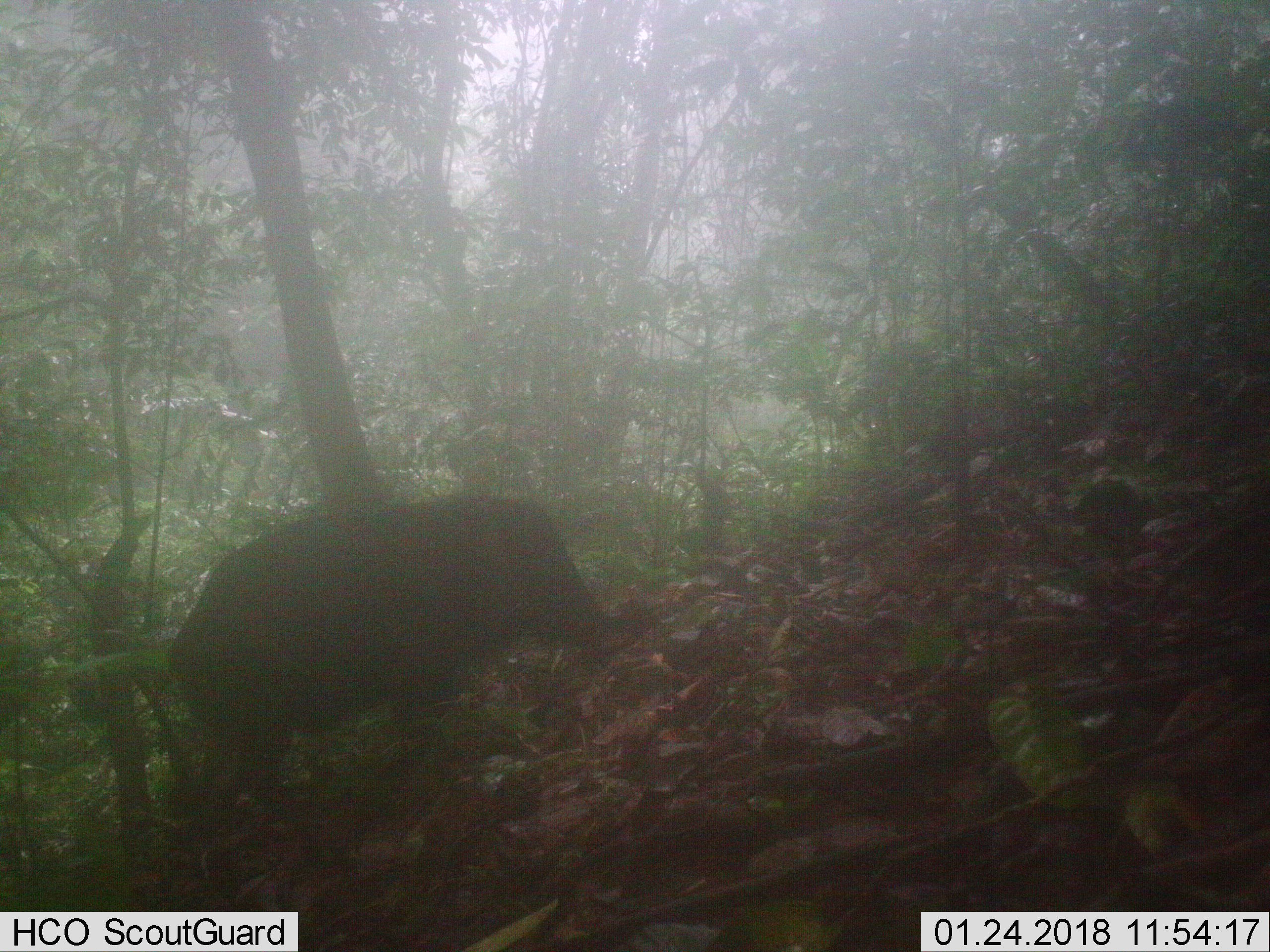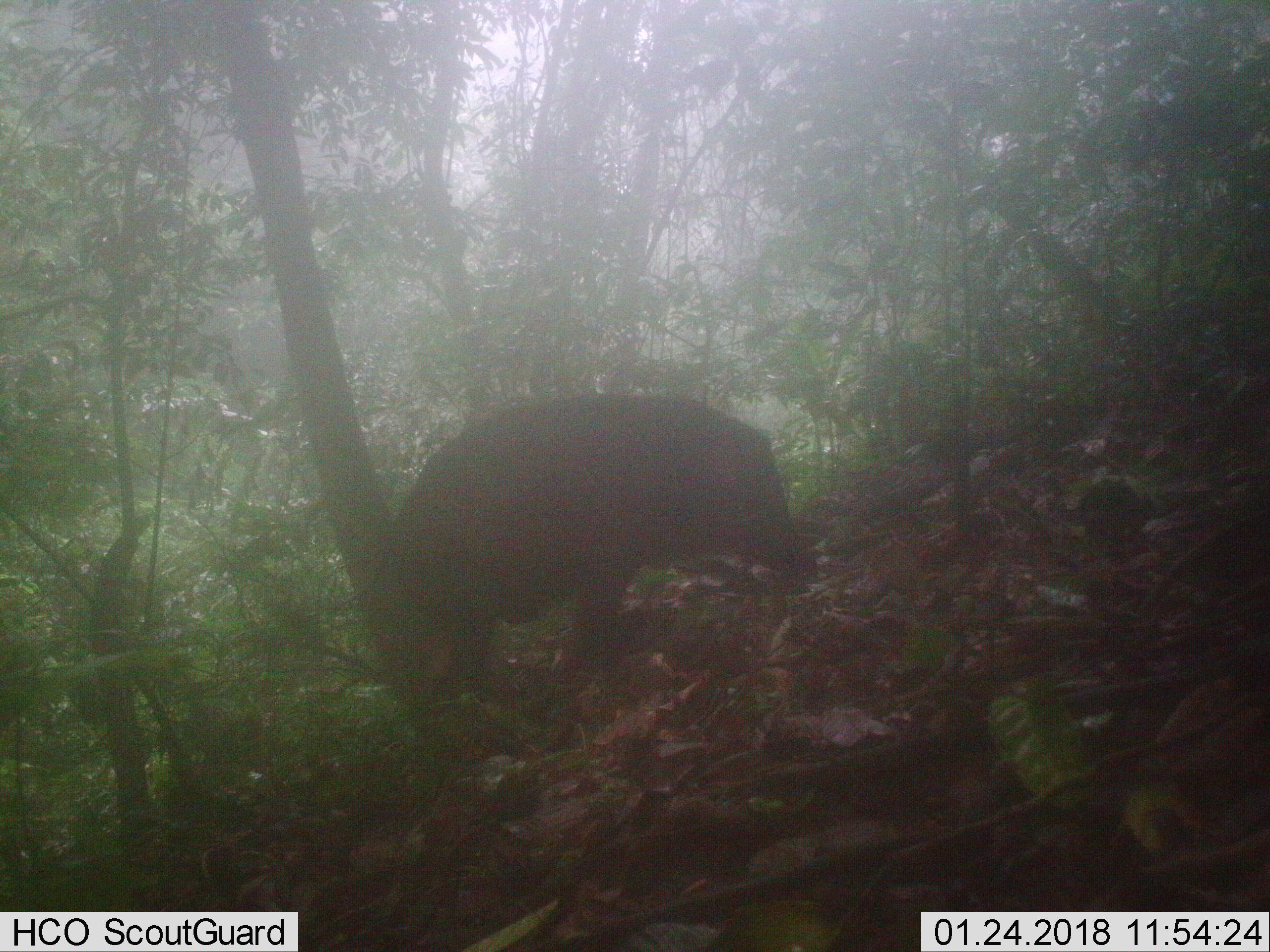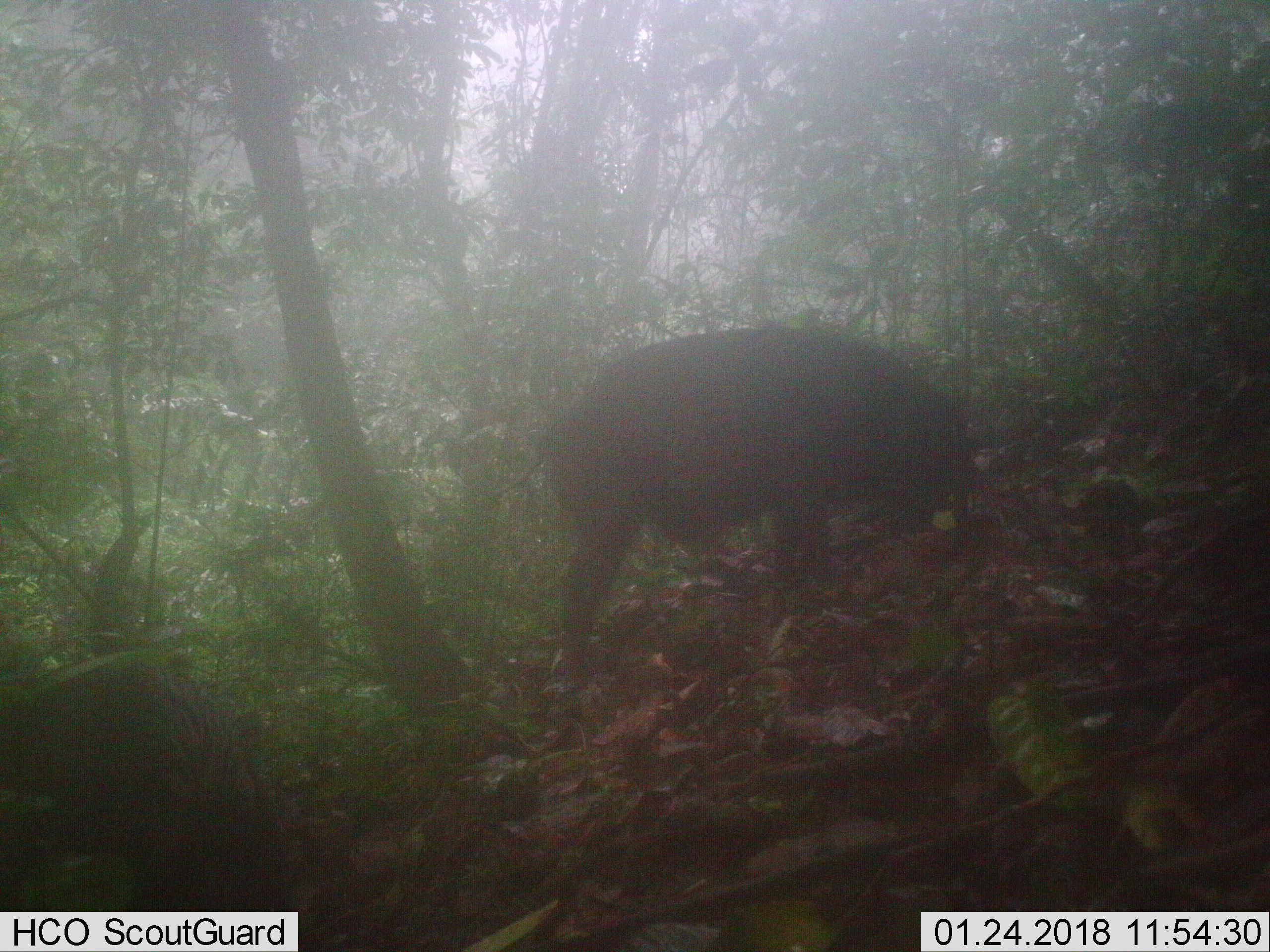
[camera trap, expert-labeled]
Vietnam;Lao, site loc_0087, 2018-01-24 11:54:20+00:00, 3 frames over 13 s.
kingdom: Animalia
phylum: Chordata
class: Mammalia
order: Artiodactyla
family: Suidae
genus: Sus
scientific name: Sus scrofa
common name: eurasian wild pig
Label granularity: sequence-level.